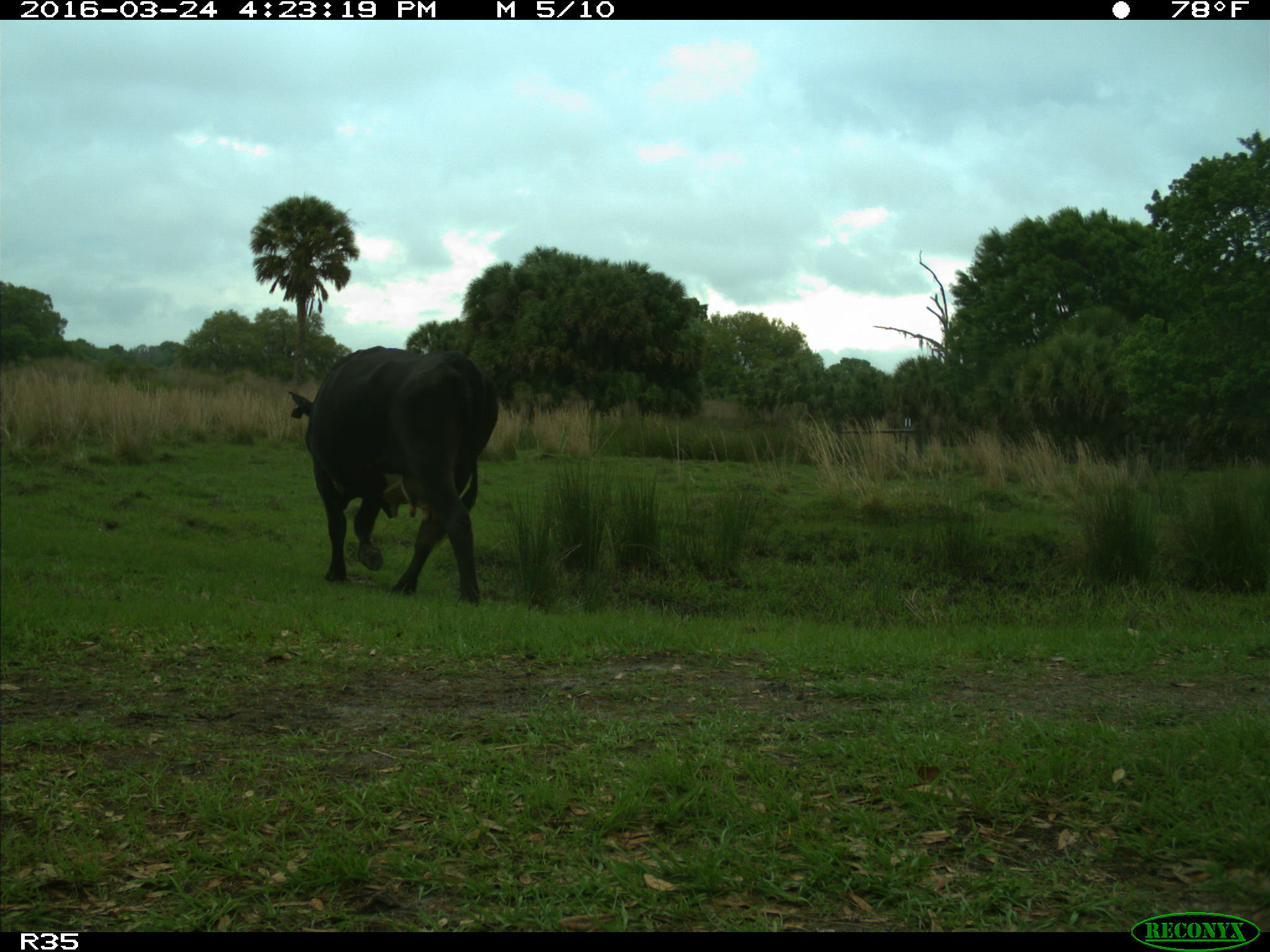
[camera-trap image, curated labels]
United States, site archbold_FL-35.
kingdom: Animalia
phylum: Chordata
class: Mammalia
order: Artiodactyla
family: Bovidae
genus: Bos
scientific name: Bos taurus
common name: domestic cow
Bos taurus (domestic cow).